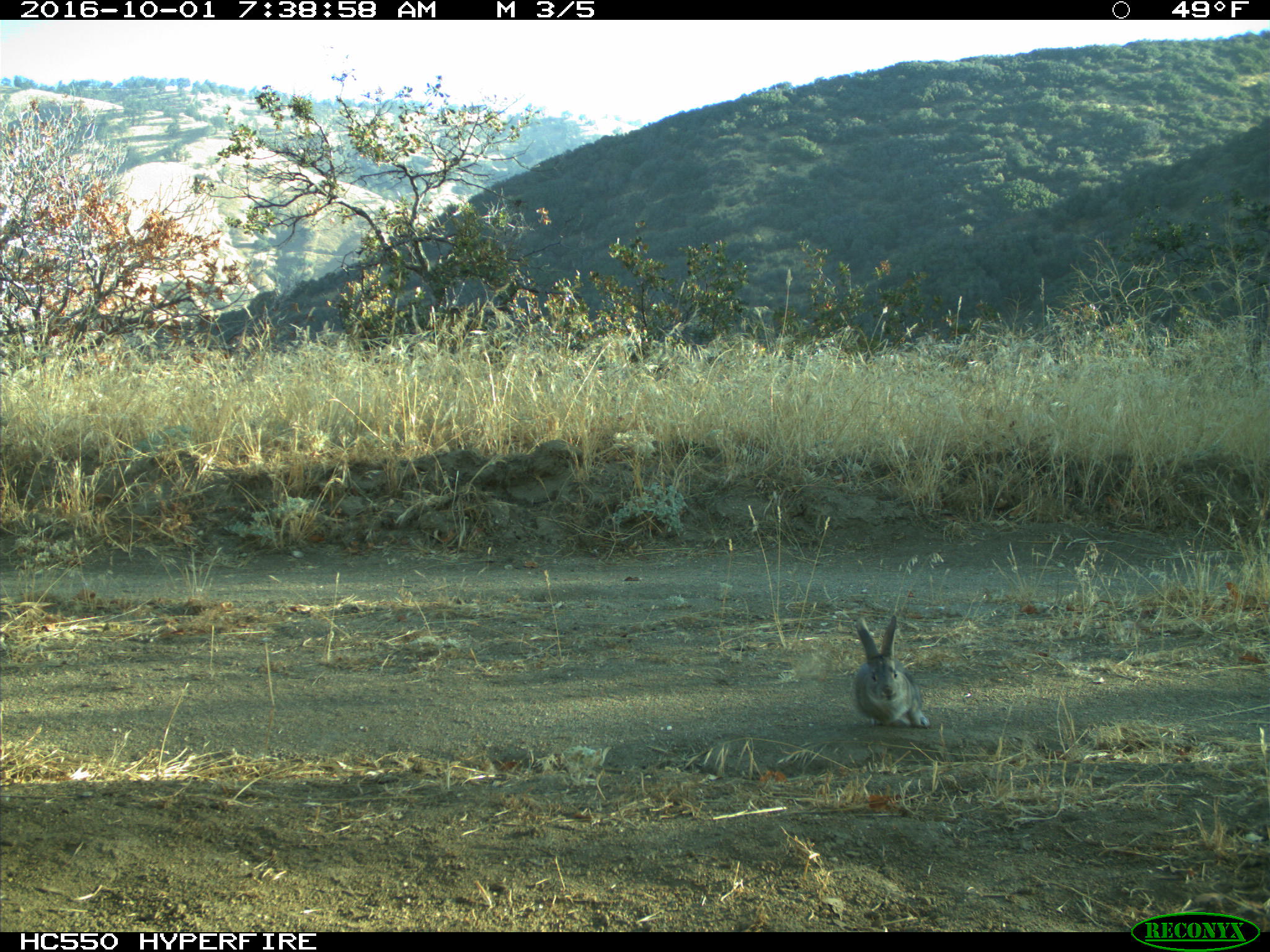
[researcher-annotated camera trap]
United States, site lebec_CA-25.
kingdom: Animalia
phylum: Chordata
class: Mammalia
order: Lagomorpha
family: Leporidae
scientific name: Leporidae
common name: rabbits and hares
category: unidentified rabbit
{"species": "unidentified rabbit (rabbits and hares) (Leporidae)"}